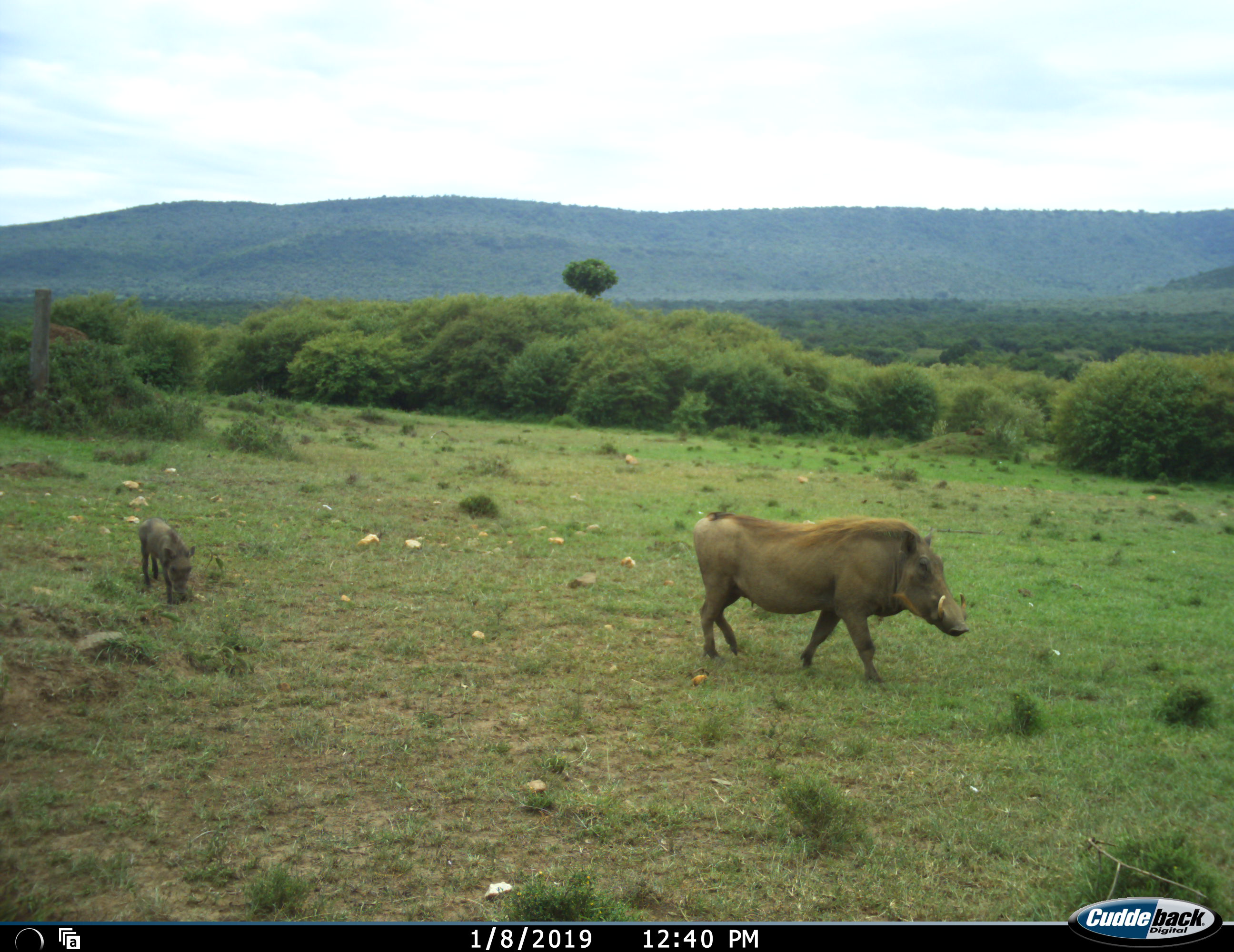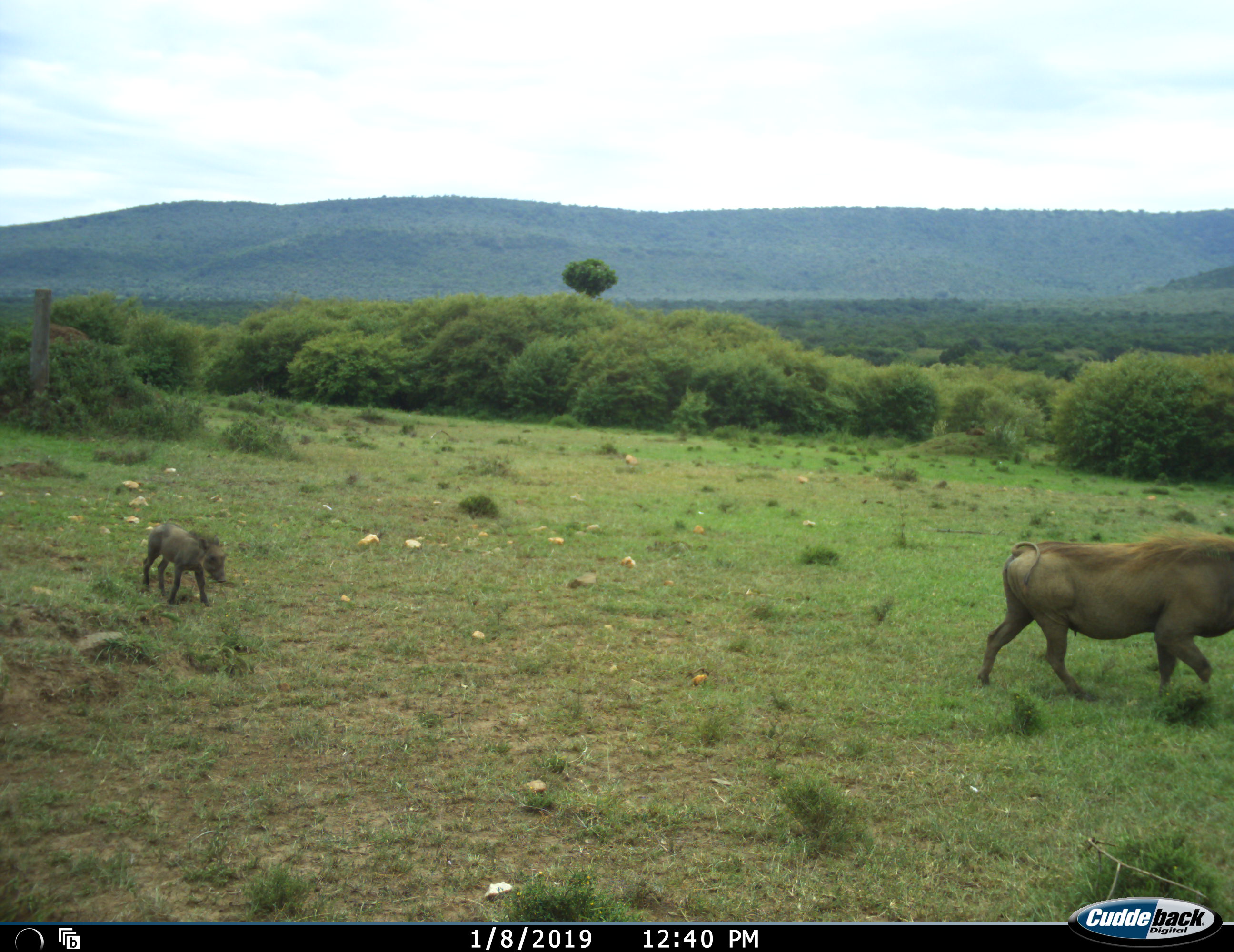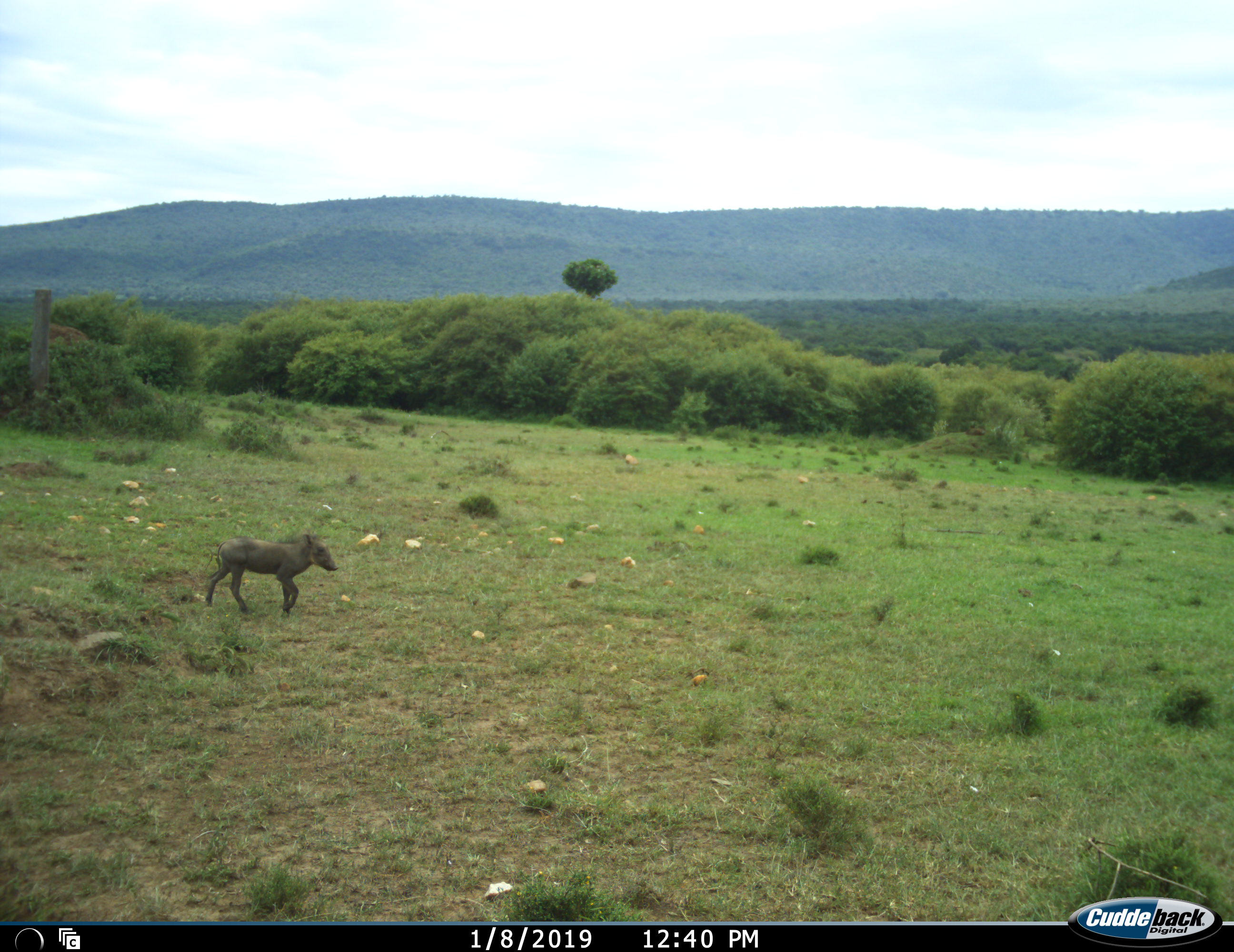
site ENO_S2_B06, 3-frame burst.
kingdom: Animalia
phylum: Chordata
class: Mammalia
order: Artiodactyla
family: Suidae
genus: Phacochoerus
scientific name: Phacochoerus africanus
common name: warthog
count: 2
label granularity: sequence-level